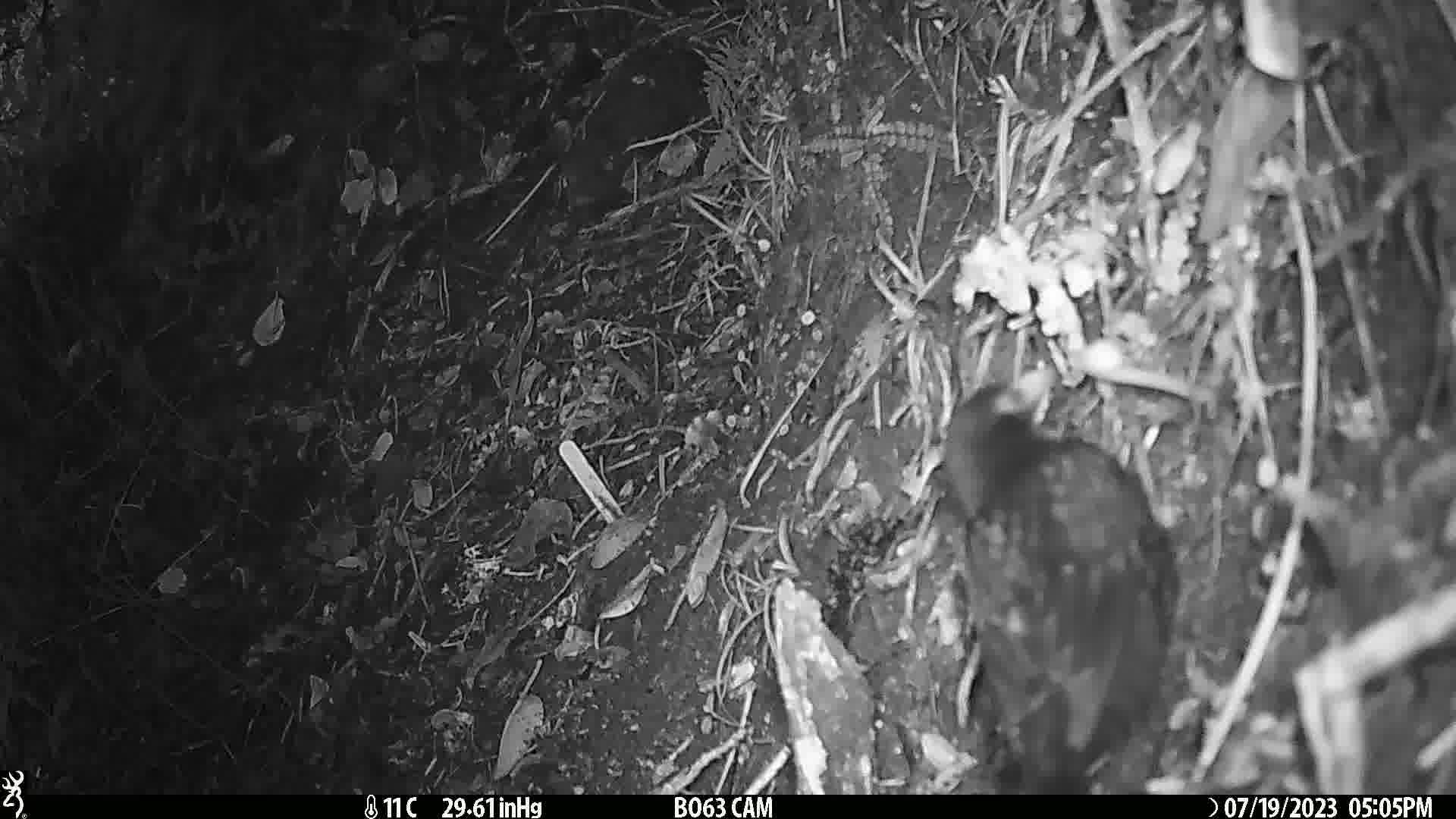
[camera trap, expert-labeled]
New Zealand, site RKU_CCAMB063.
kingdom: Animalia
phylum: Chordata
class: Aves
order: Passeriformes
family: Turdidae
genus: Turdus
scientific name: Turdus merula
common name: eurasian blackbird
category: blackbird